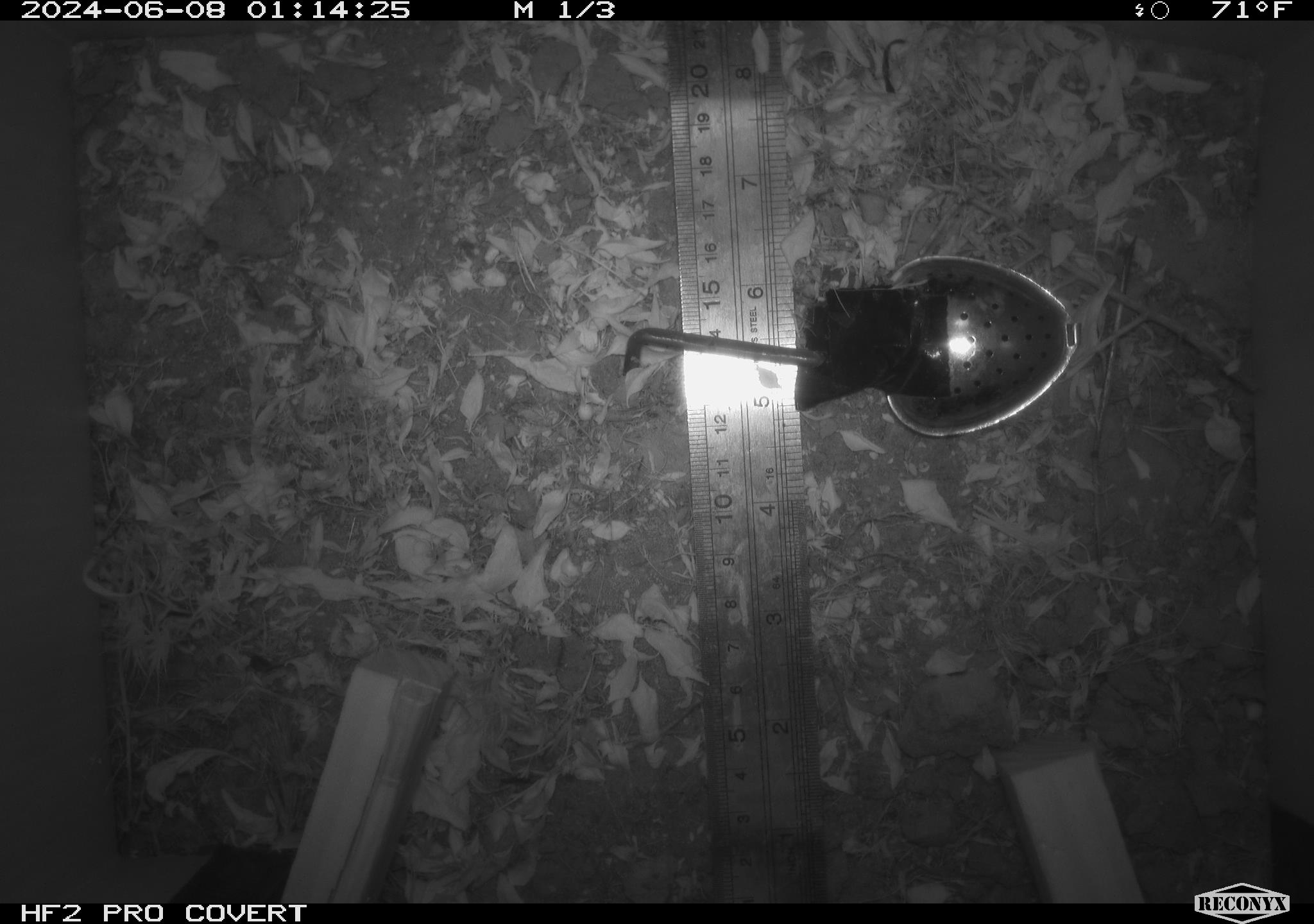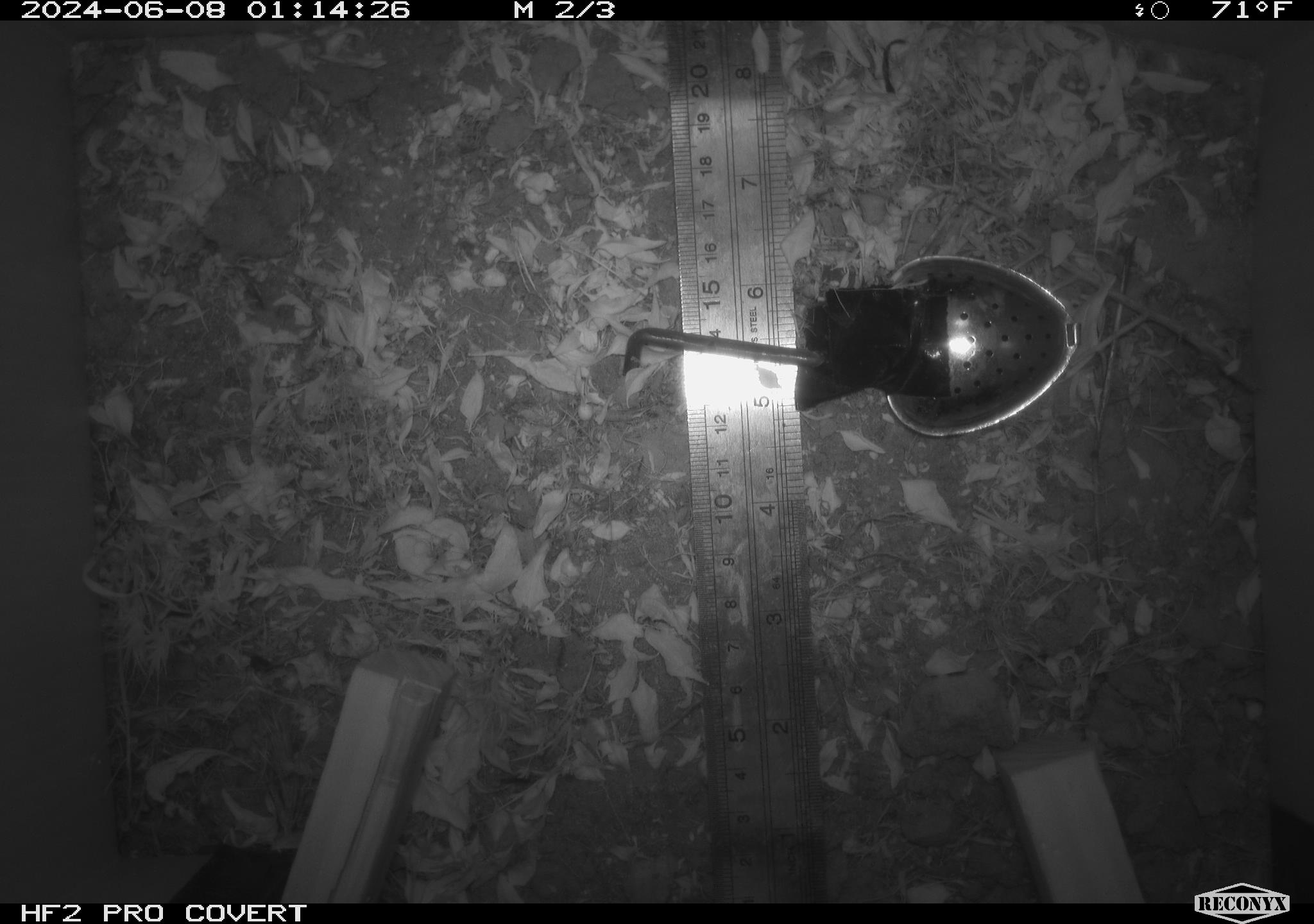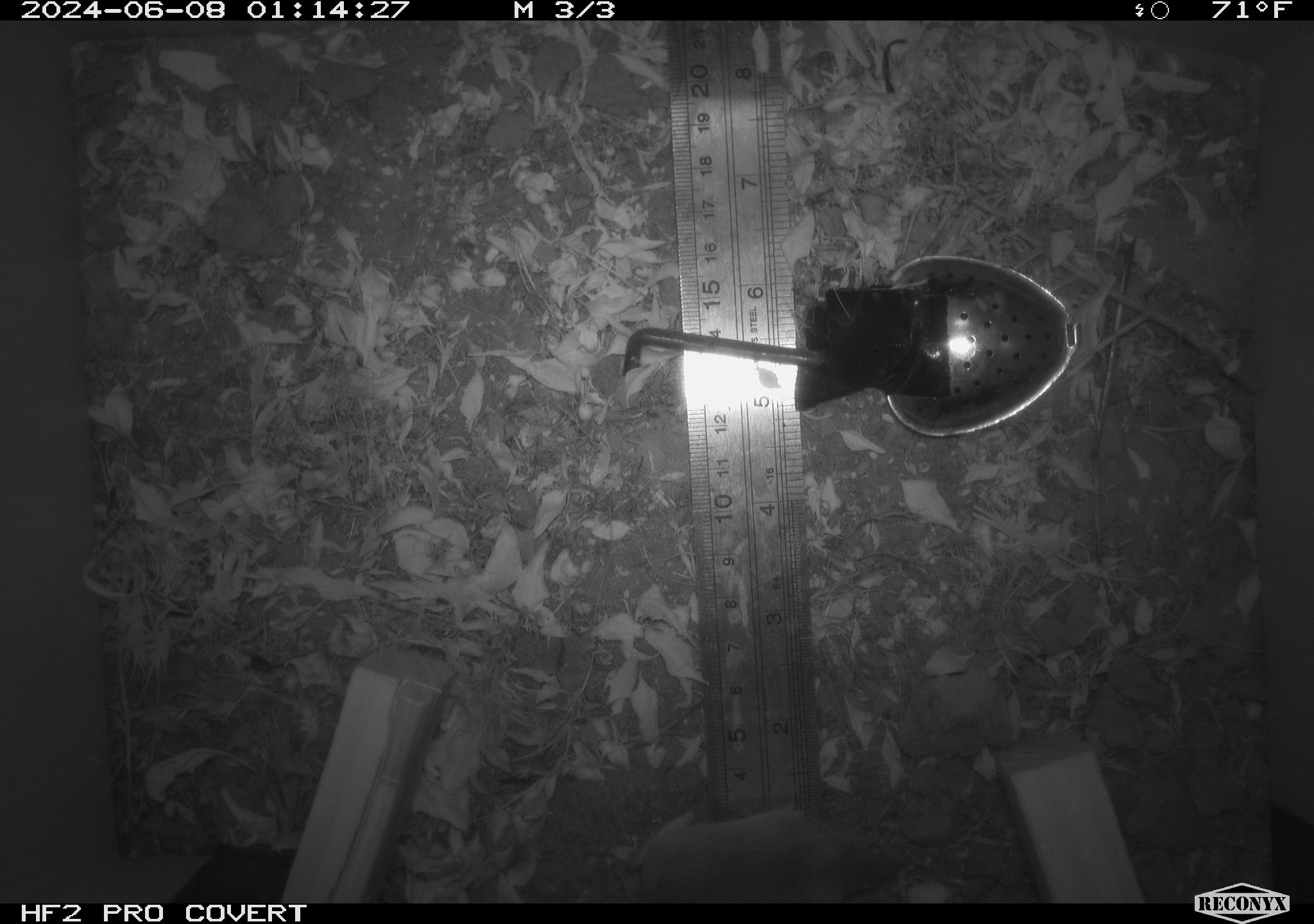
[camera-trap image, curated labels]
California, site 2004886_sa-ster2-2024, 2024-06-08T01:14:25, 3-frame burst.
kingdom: Animalia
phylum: Chordata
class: Mammalia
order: Rodentia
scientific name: Rodentia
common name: mouse species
Mouse species (Rodentia).